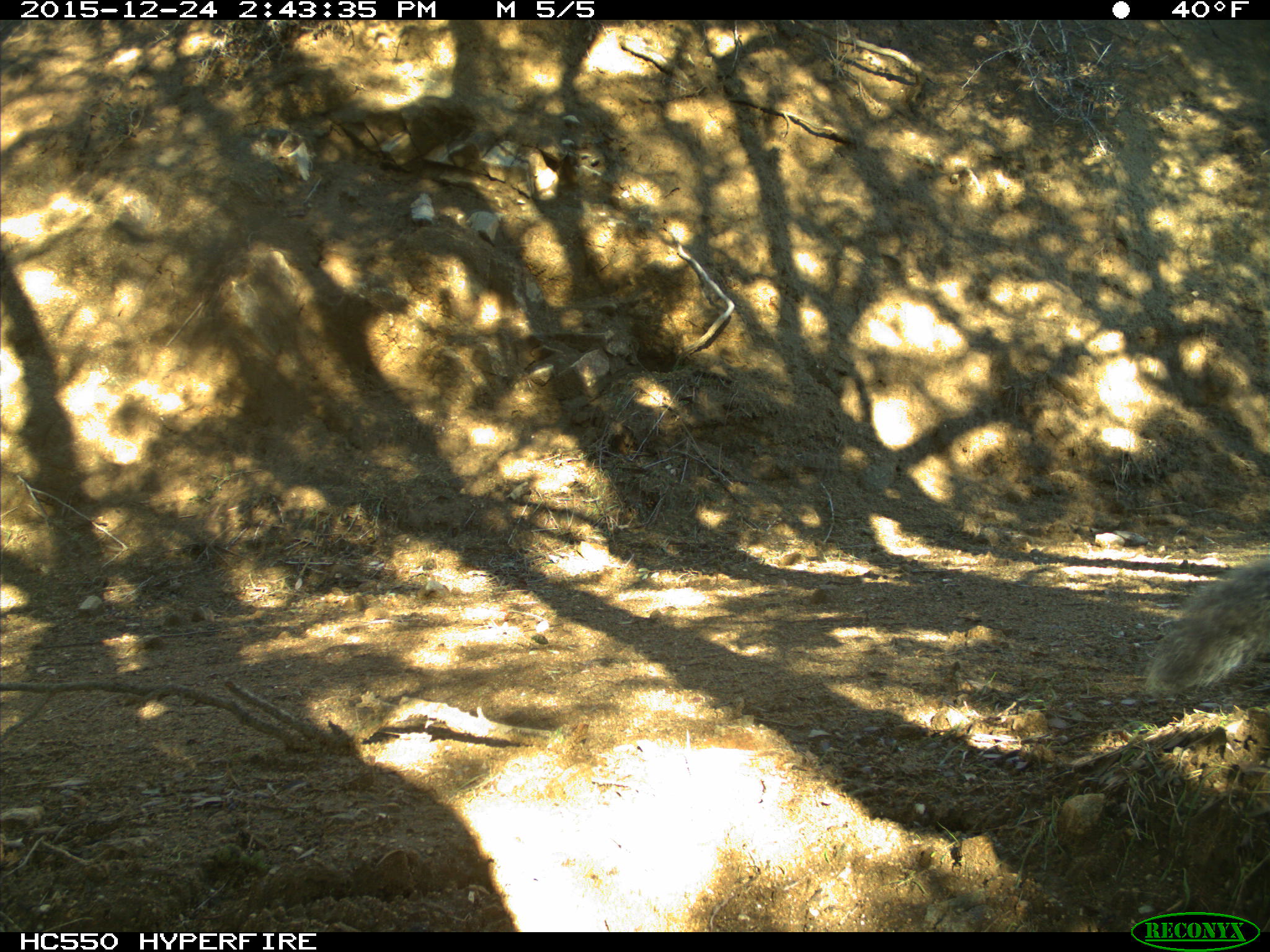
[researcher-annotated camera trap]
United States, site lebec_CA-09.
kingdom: Animalia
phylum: Chordata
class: Mammalia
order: Rodentia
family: Sciuridae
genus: Sciurus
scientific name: Sciurus carolinensis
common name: eastern gray squirrel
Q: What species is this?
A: Sciurus carolinensis (eastern gray squirrel).